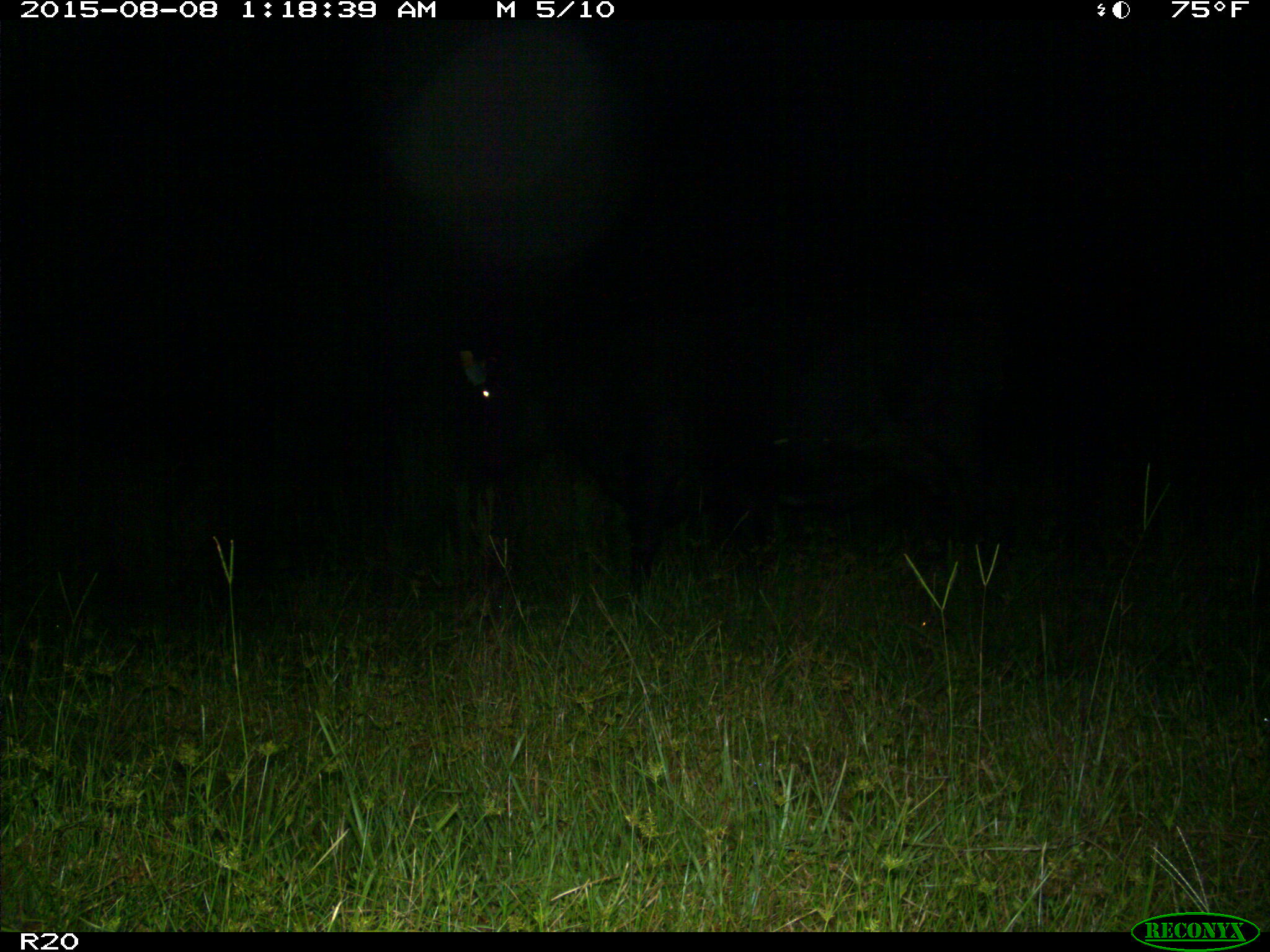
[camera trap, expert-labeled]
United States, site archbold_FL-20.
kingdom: Animalia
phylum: Chordata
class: Mammalia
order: Artiodactyla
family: Bovidae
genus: Bos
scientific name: Bos taurus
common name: domestic cow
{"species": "Bos taurus (domestic cow)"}